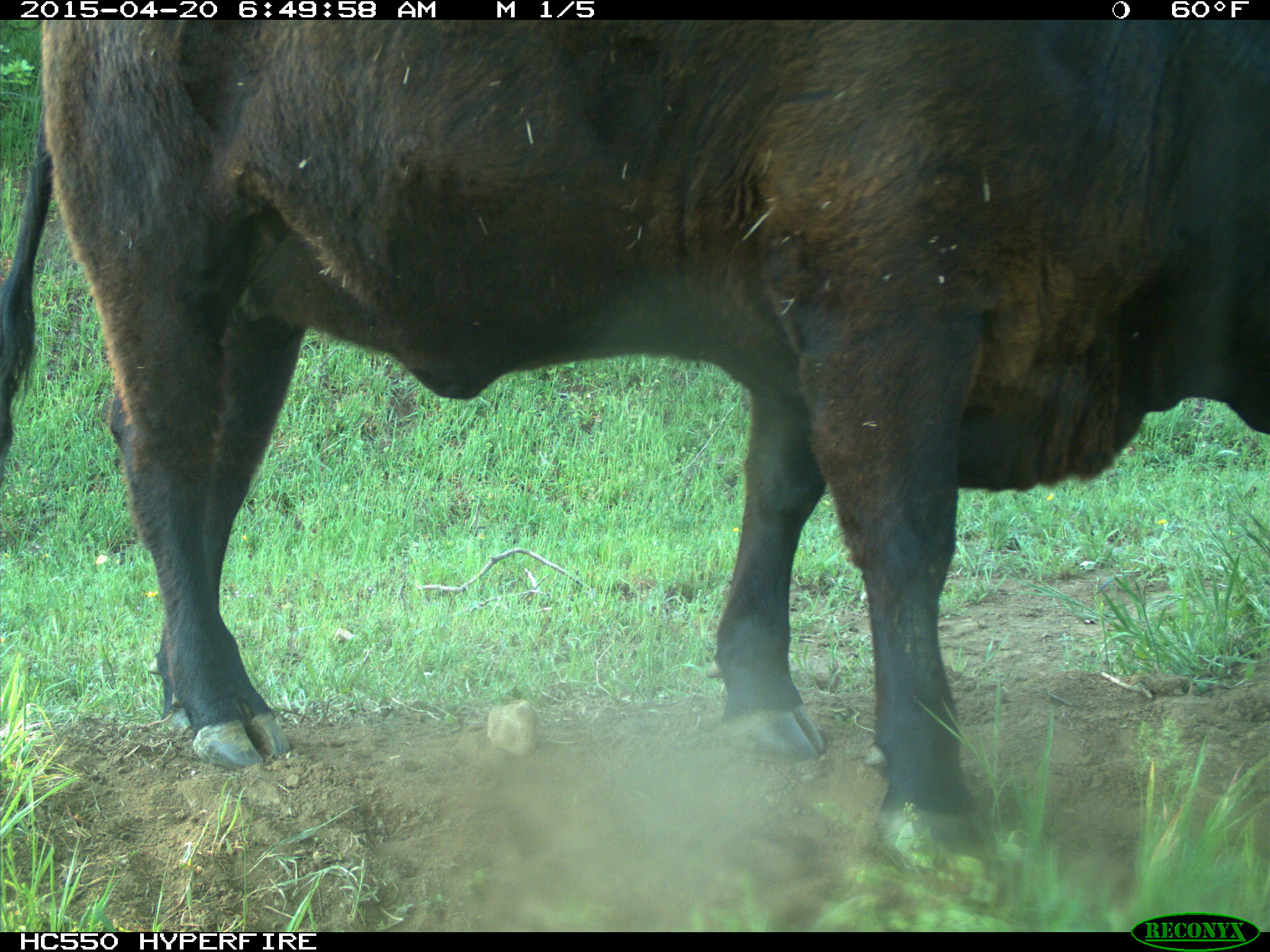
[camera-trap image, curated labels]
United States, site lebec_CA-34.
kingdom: Animalia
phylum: Chordata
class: Mammalia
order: Artiodactyla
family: Bovidae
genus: Bos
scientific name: Bos taurus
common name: domestic cow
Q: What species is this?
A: Bos taurus (domestic cow).